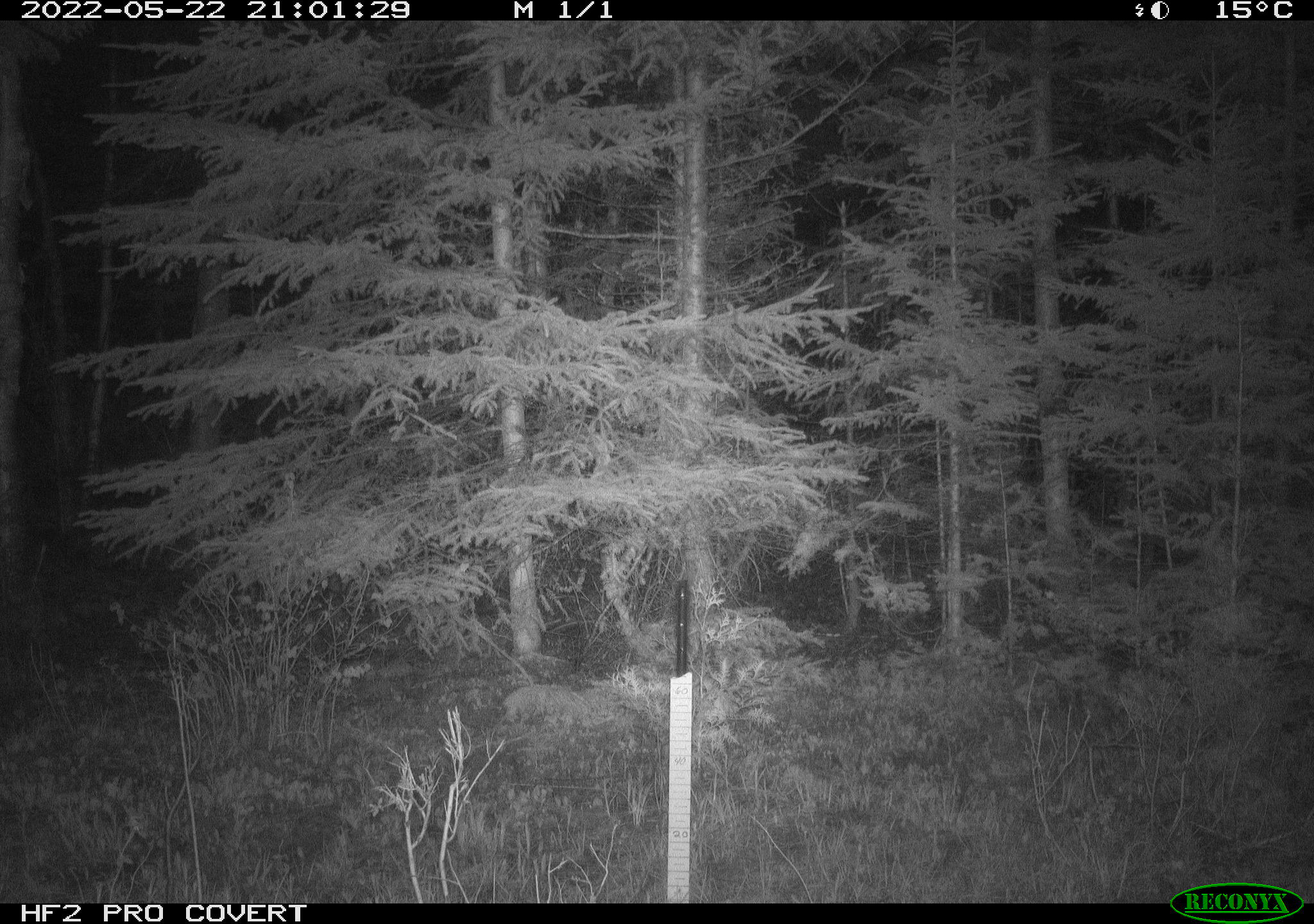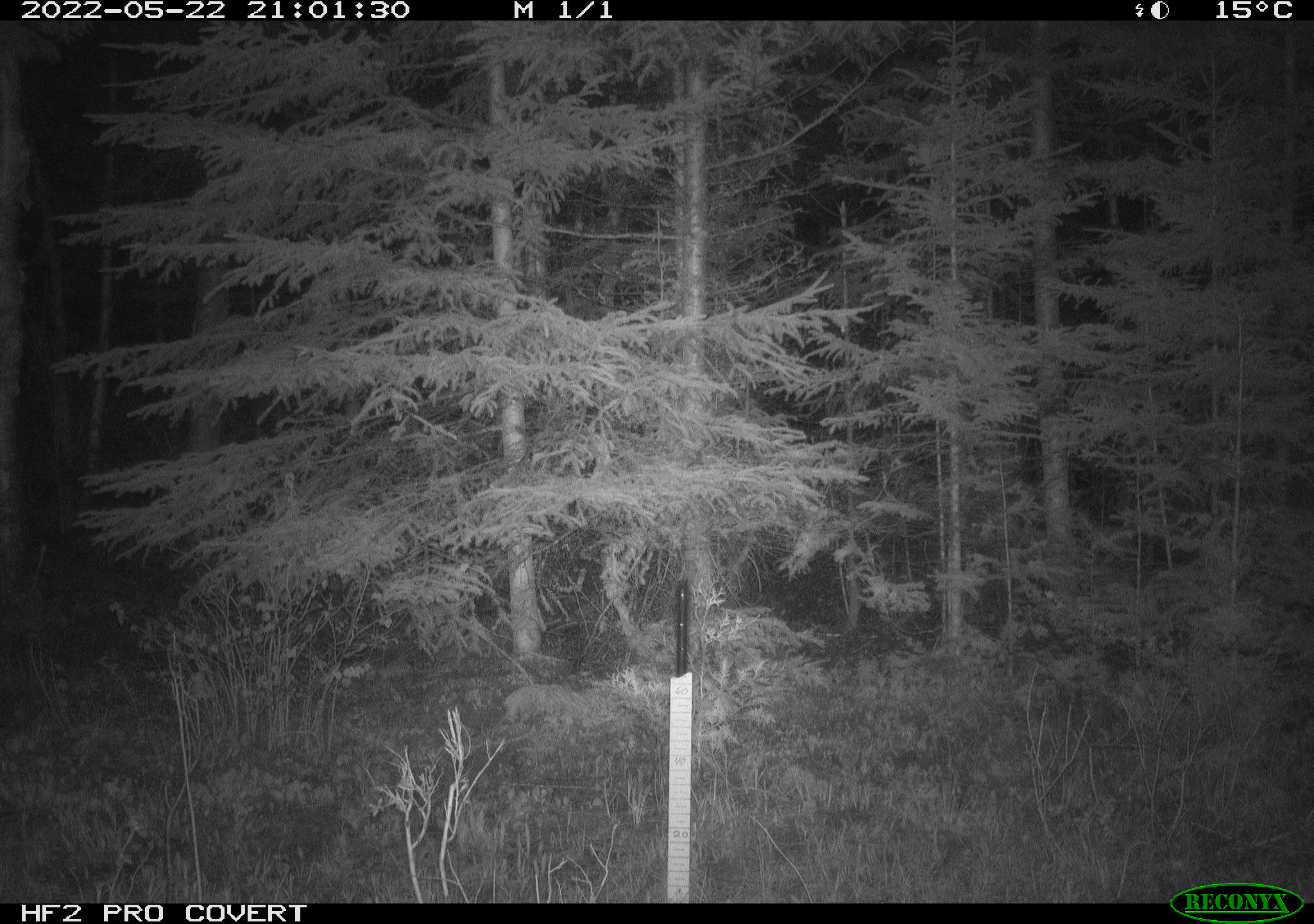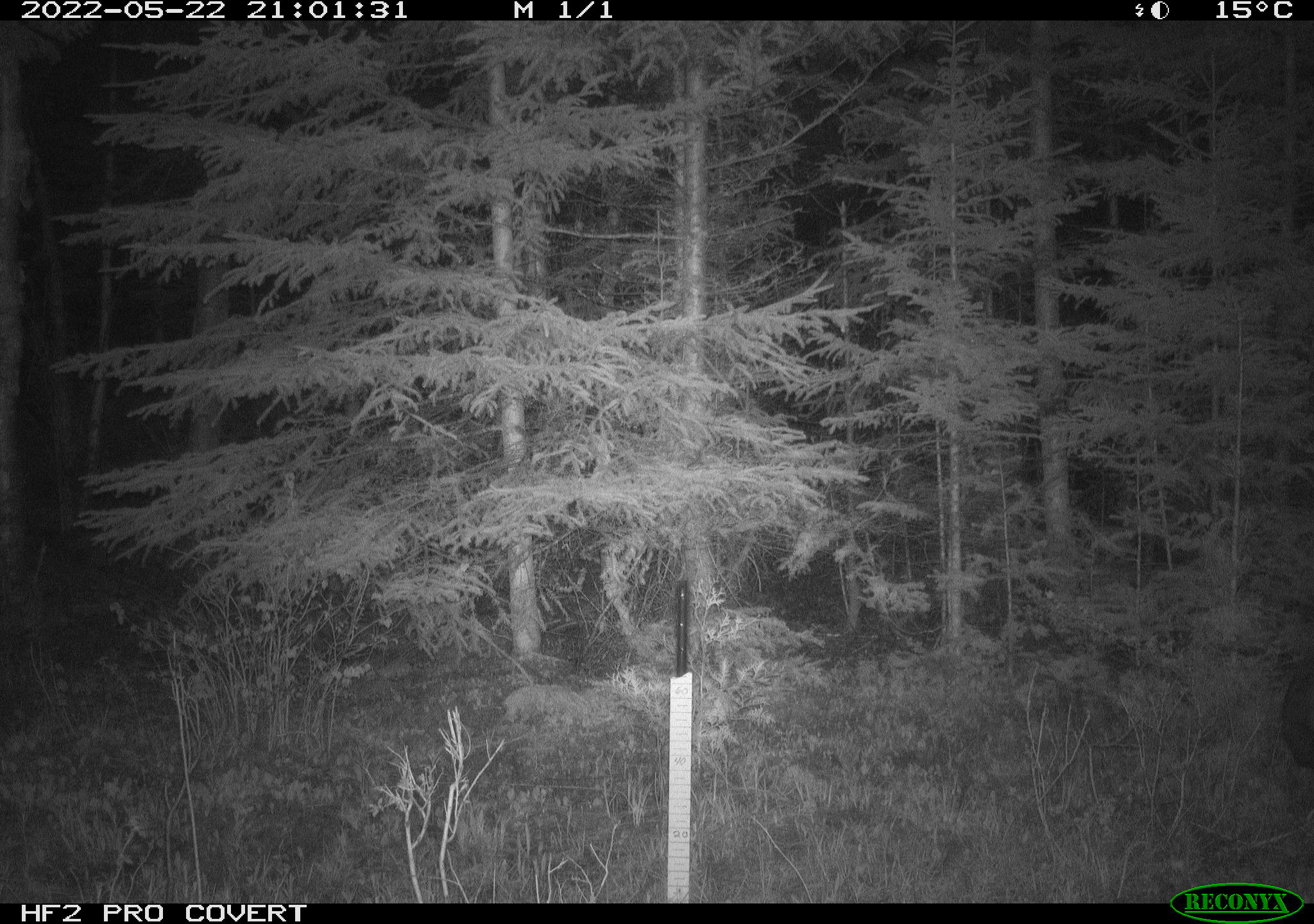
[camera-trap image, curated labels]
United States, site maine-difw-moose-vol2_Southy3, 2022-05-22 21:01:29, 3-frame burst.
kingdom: Animalia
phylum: Chordata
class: Mammalia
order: Artiodactyla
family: Cervidae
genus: Alces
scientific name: Alces alces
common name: moose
Moose (Alces alces).